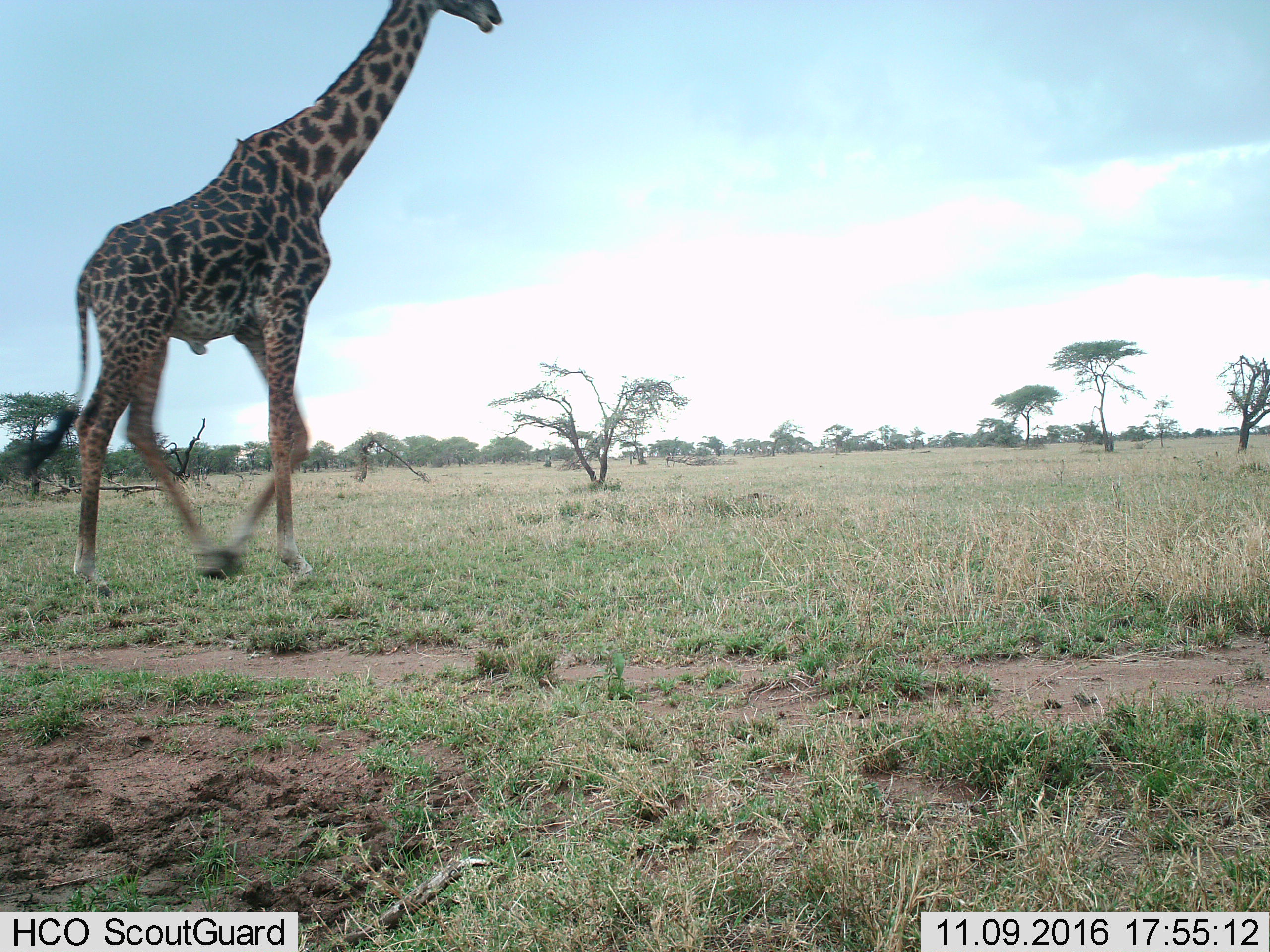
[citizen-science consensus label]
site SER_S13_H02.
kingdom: Animalia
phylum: Chordata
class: Mammalia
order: Artiodactyla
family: Giraffidae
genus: Giraffa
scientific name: Giraffa camelopardalis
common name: giraffe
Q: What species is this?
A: Giraffe (Giraffa camelopardalis).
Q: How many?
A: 1.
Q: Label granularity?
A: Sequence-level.